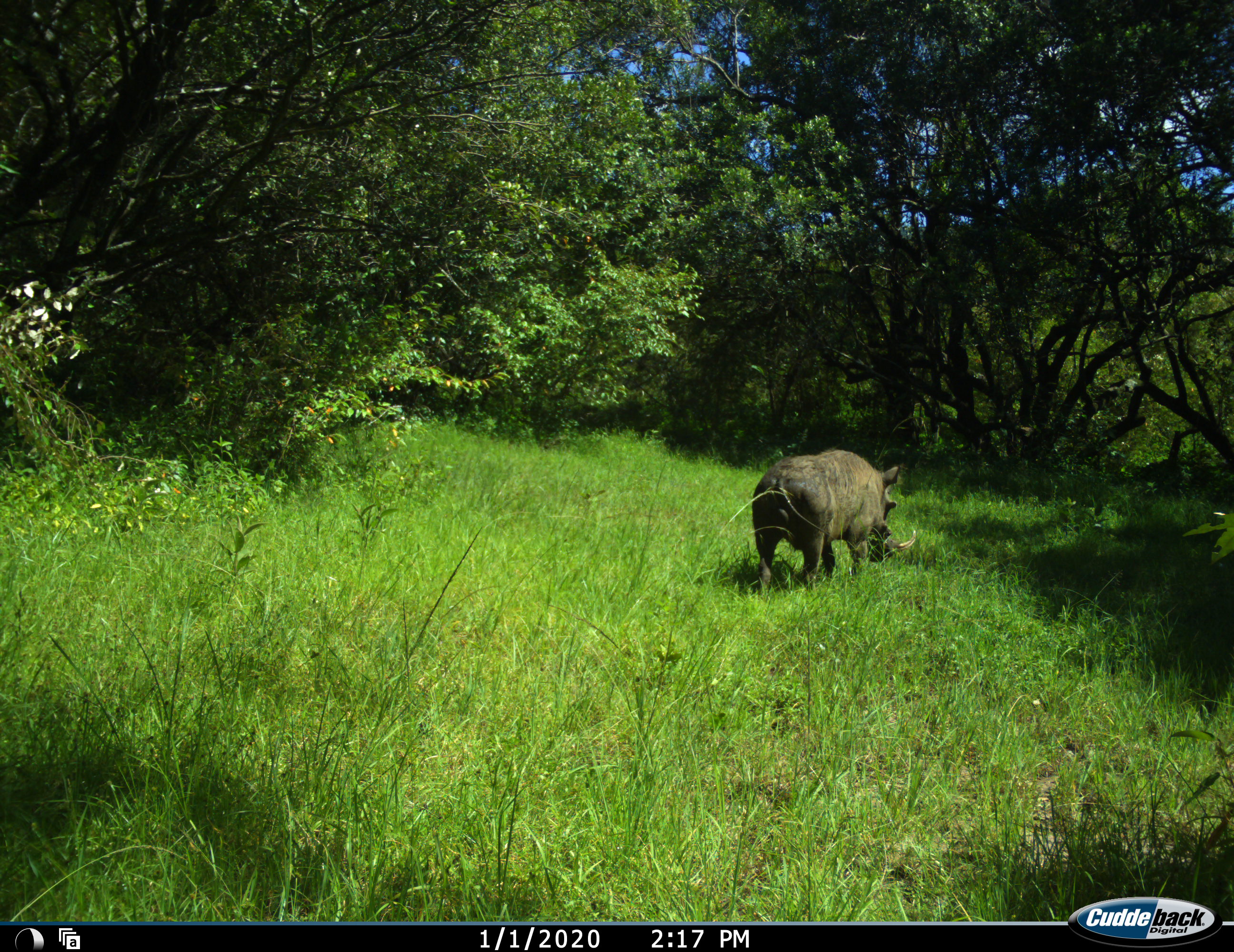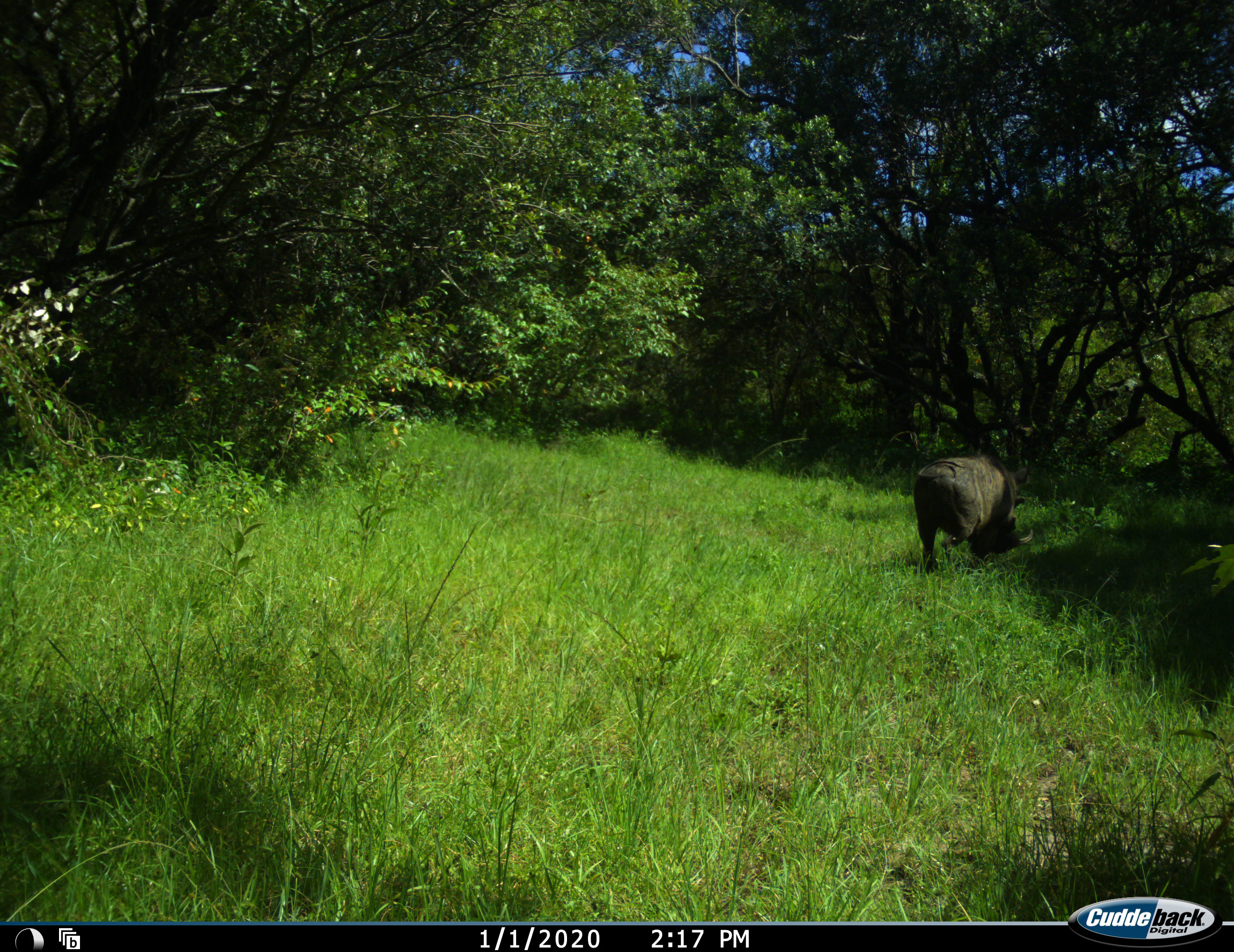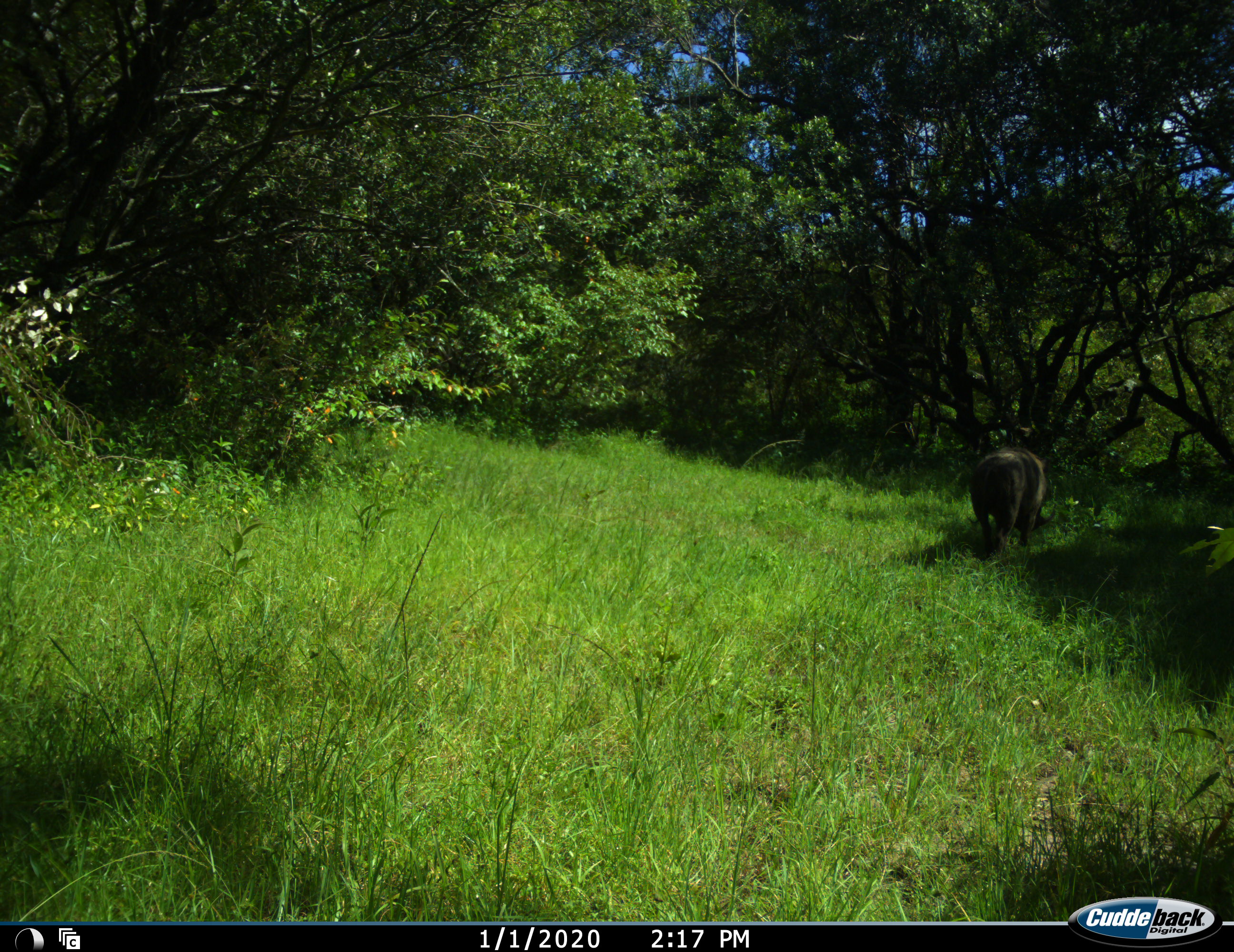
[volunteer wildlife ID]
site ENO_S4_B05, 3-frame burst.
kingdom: Animalia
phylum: Chordata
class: Mammalia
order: Artiodactyla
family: Suidae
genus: Phacochoerus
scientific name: Phacochoerus africanus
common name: warthog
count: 1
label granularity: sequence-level